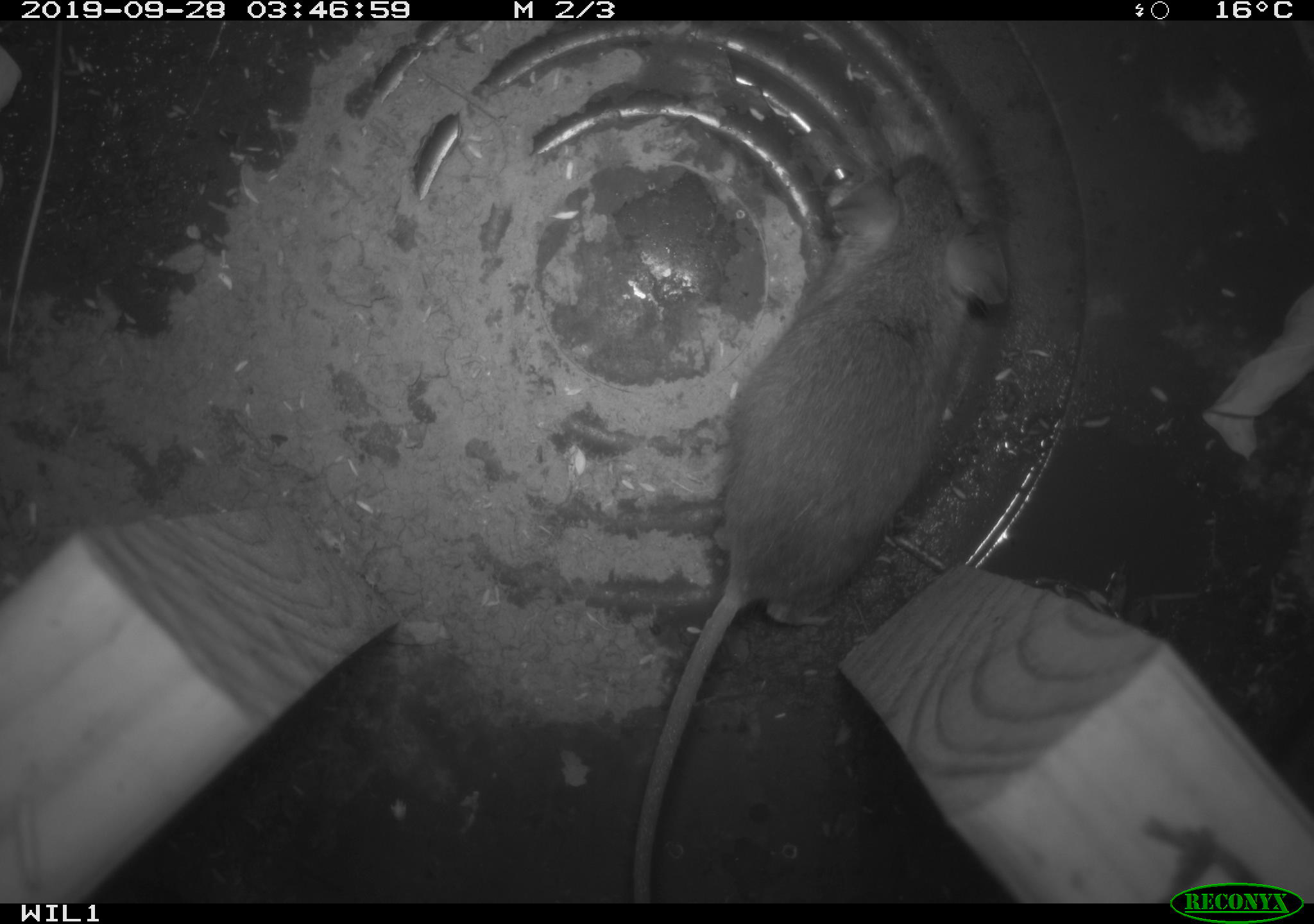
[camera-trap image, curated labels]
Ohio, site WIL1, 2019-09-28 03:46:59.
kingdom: Animalia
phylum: Chordata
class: Mammalia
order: Rodentia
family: Cricetidae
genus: Peromyscus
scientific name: Peromyscus leucopus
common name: white-footed mouse